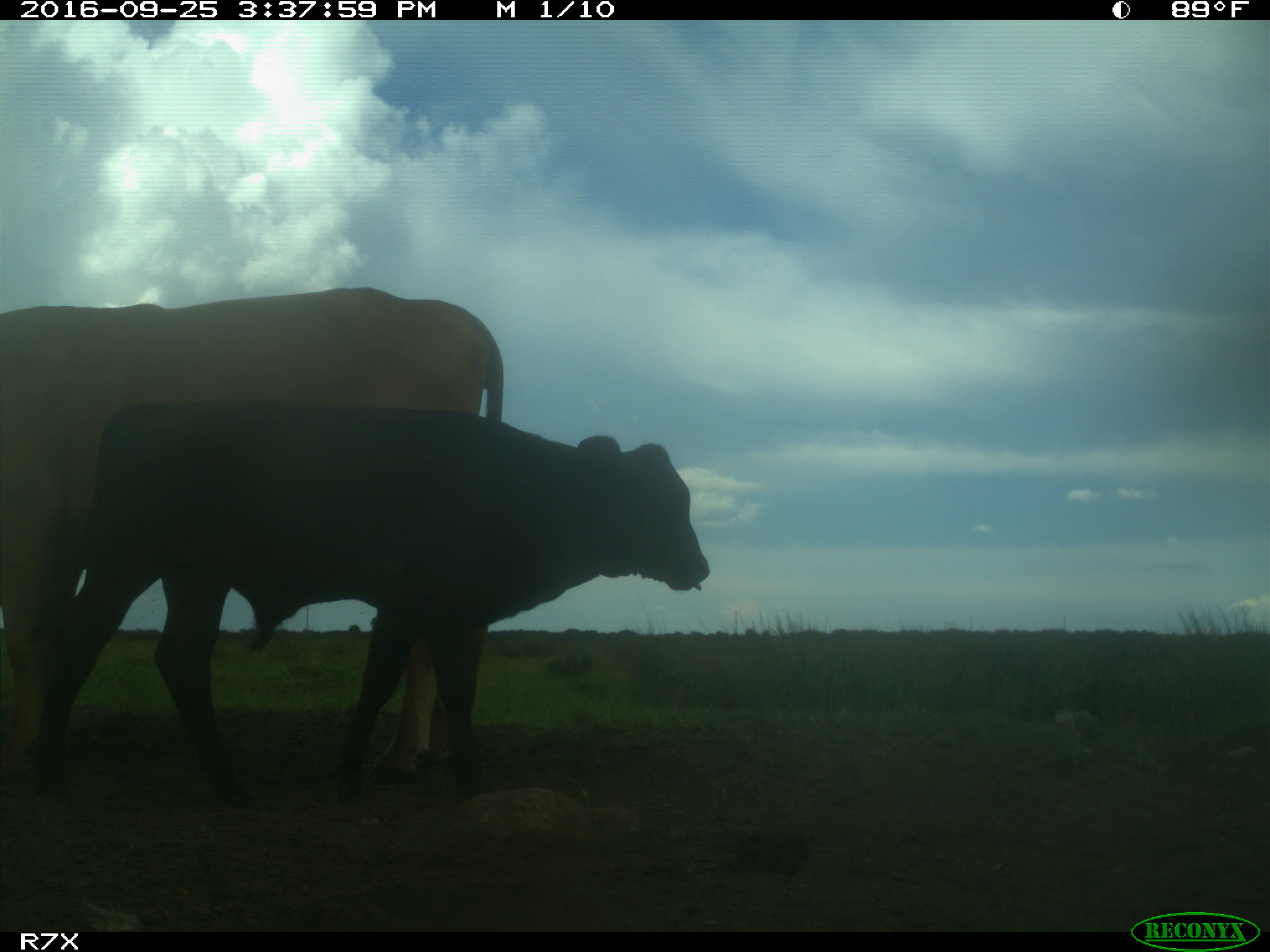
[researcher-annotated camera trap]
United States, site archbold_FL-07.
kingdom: Animalia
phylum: Chordata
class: Mammalia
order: Artiodactyla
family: Bovidae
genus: Bos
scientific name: Bos taurus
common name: domestic cow